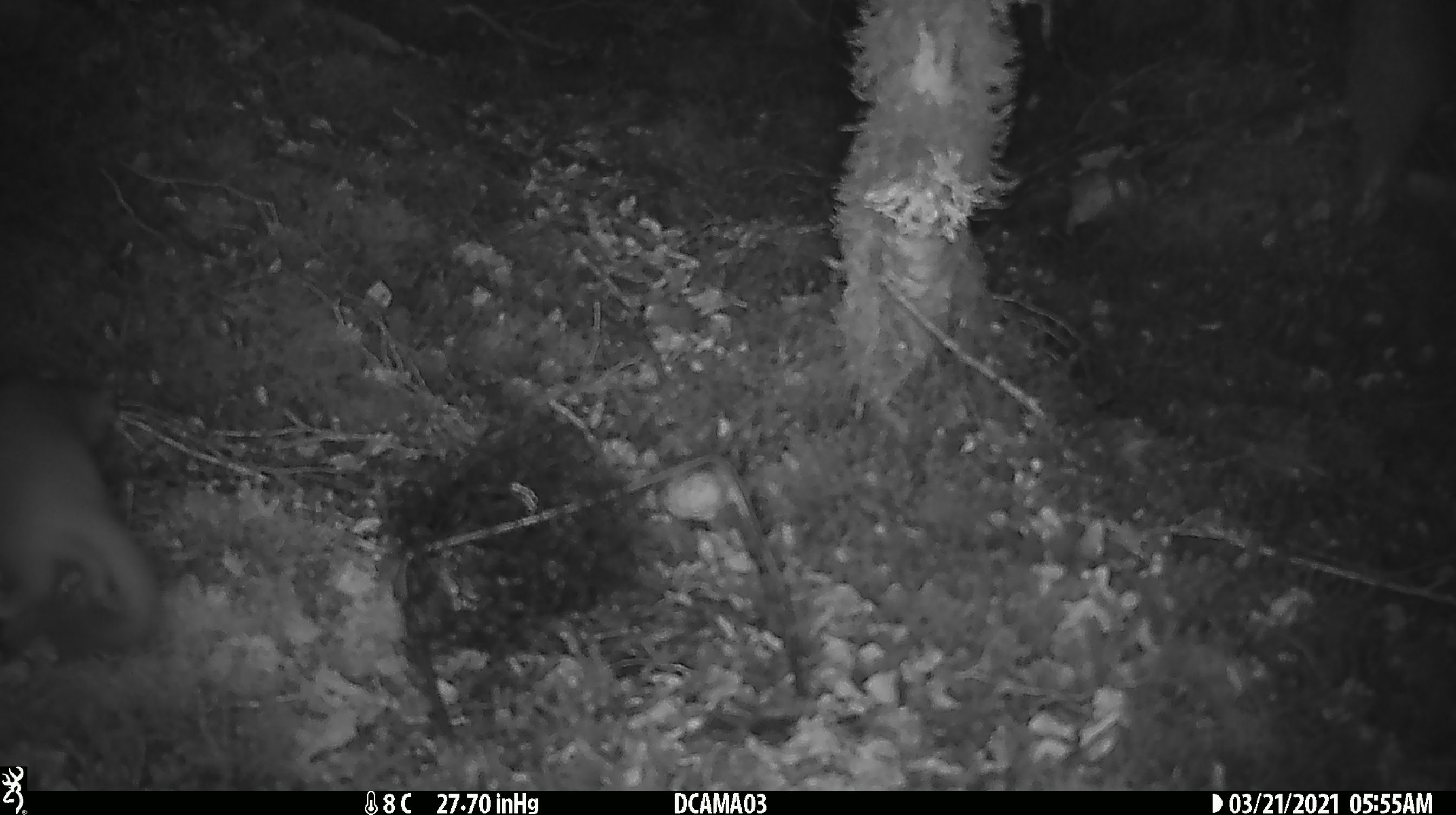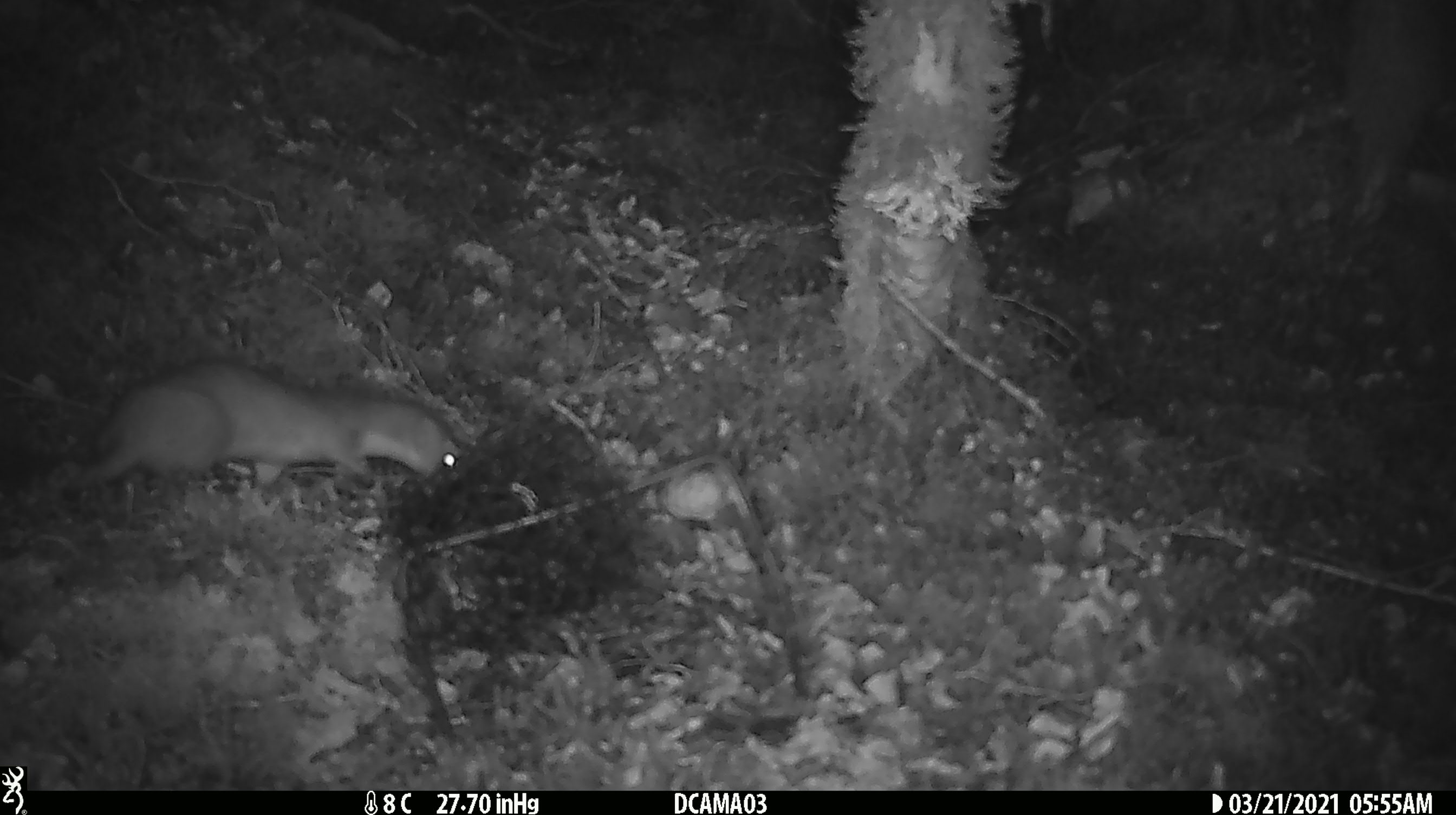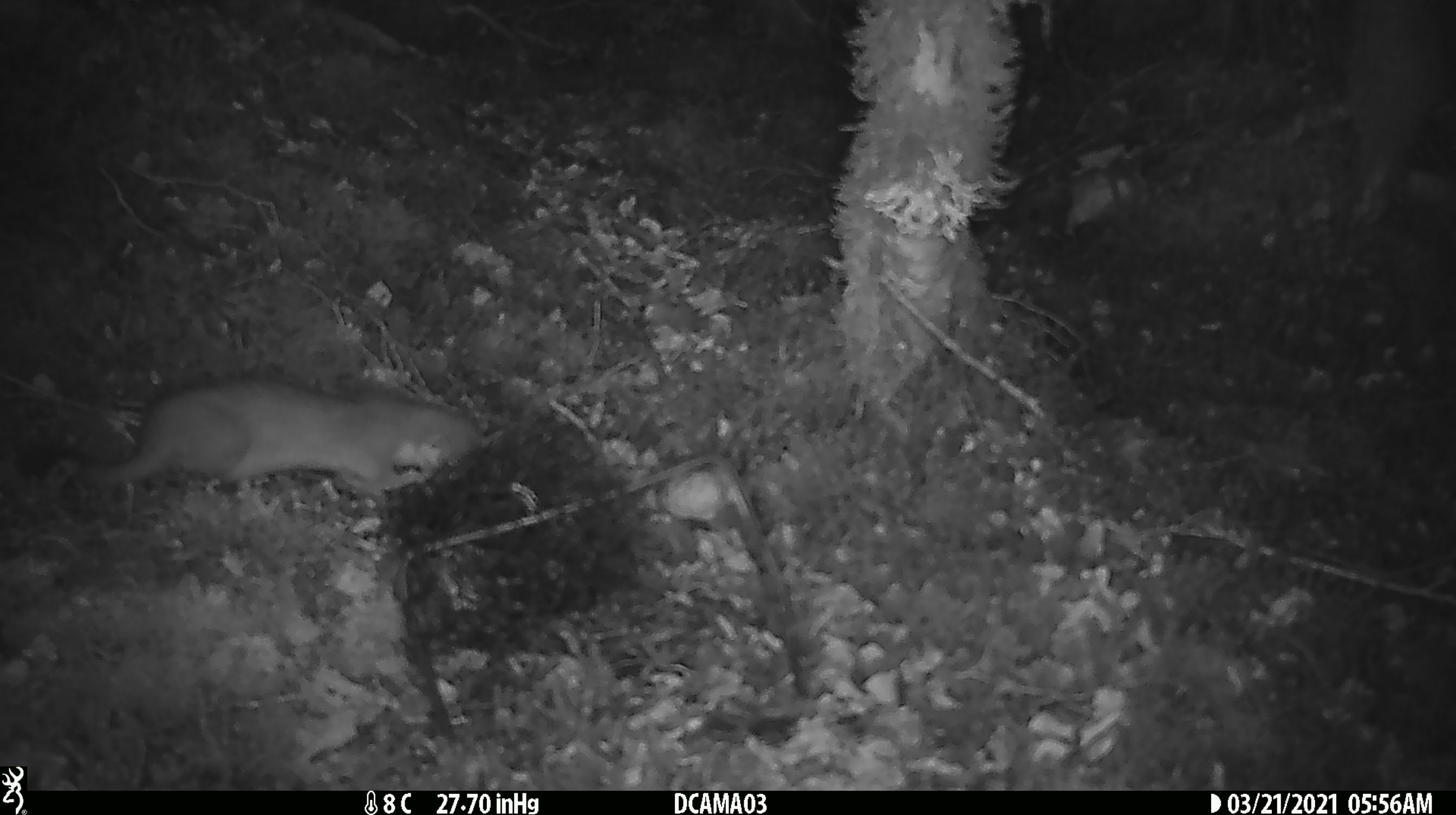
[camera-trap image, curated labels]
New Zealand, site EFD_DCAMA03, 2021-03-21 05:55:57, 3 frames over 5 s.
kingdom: Animalia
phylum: Chordata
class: Mammalia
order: Carnivora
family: Mustelidae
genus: Mustela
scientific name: Mustela erminea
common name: stoat